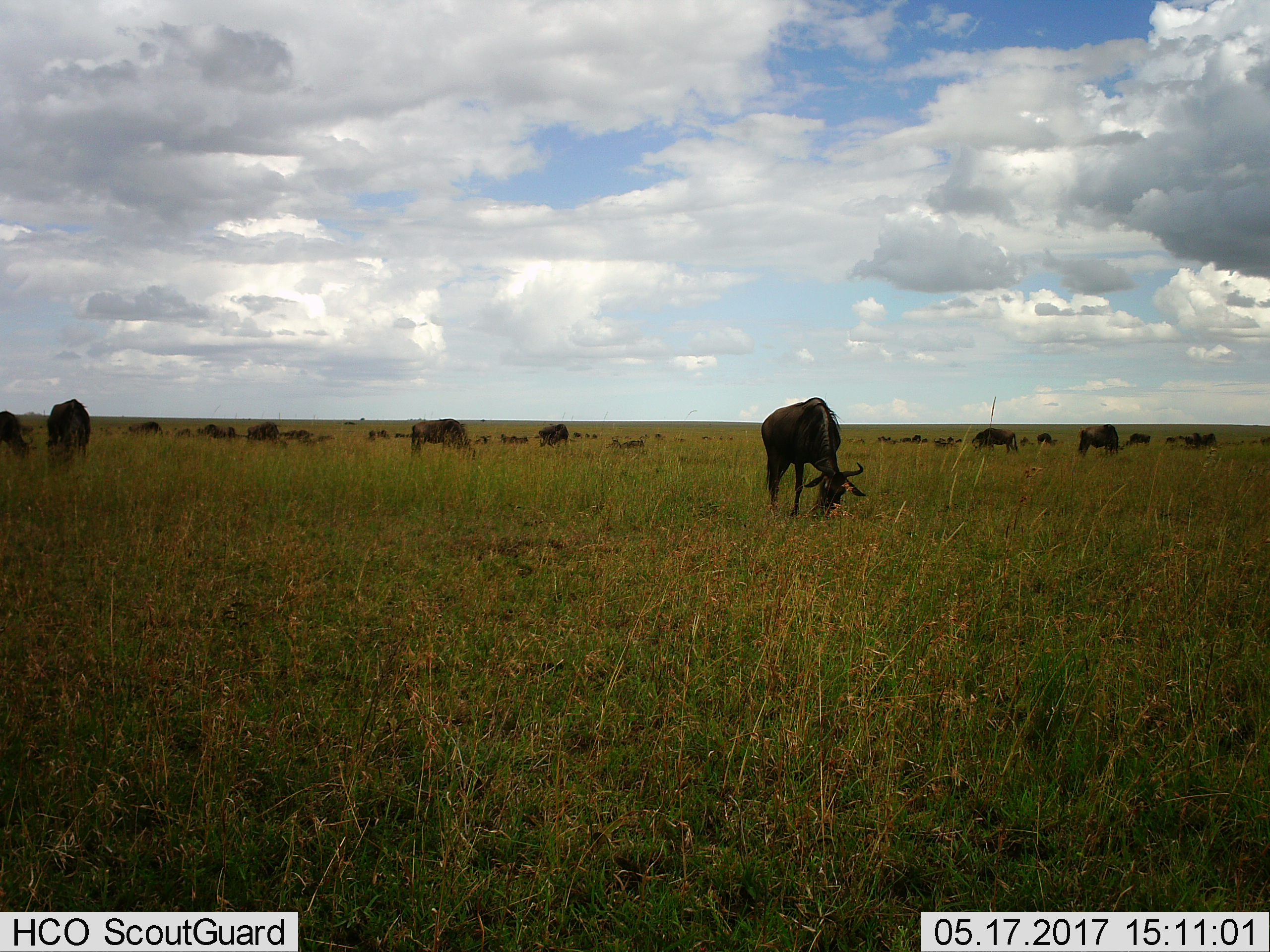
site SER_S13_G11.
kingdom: Animalia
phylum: Chordata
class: Mammalia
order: Artiodactyla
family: Bovidae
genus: Connochaetes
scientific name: Connochaetes taurinus taurinus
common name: blue wildebeest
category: wildebeestblue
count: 11-50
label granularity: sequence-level